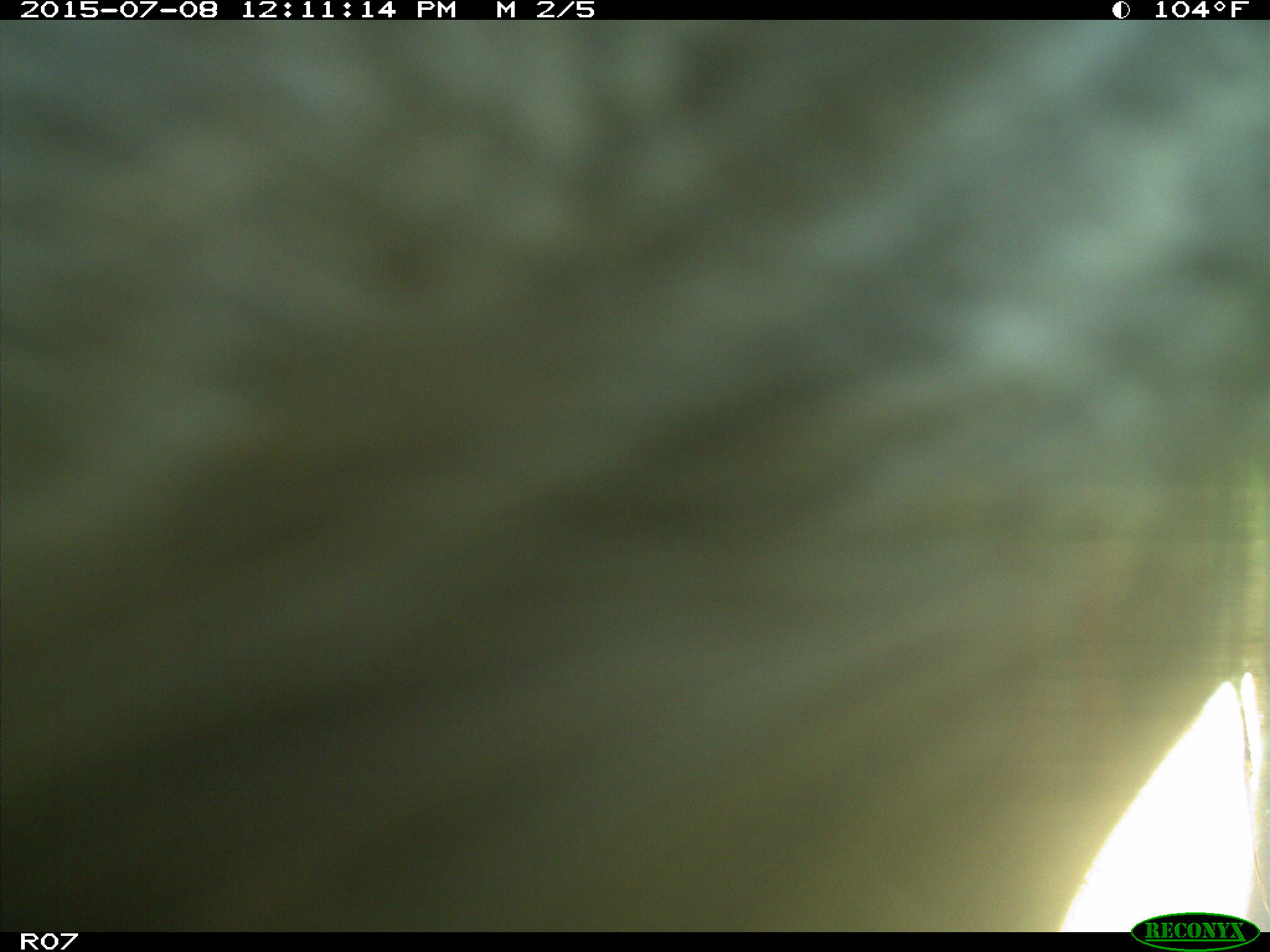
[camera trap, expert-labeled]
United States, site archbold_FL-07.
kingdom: Animalia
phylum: Chordata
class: Mammalia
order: Artiodactyla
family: Bovidae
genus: Bos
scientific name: Bos taurus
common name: domestic cow